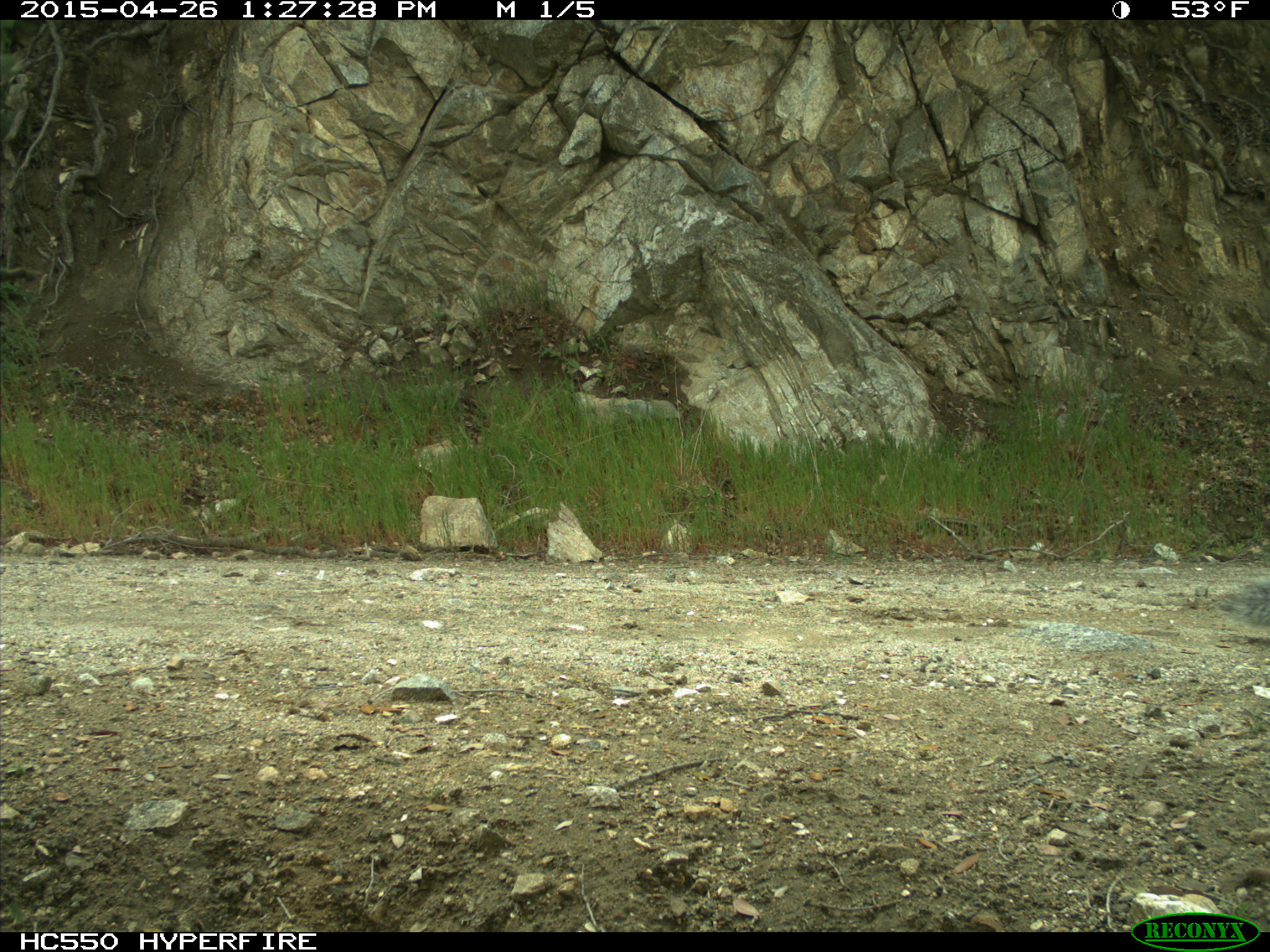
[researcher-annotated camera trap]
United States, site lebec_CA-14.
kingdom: Animalia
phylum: Chordata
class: Mammalia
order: Rodentia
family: Sciuridae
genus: Sciurus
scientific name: Sciurus carolinensis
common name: eastern gray squirrel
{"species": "Sciurus carolinensis (eastern gray squirrel)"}